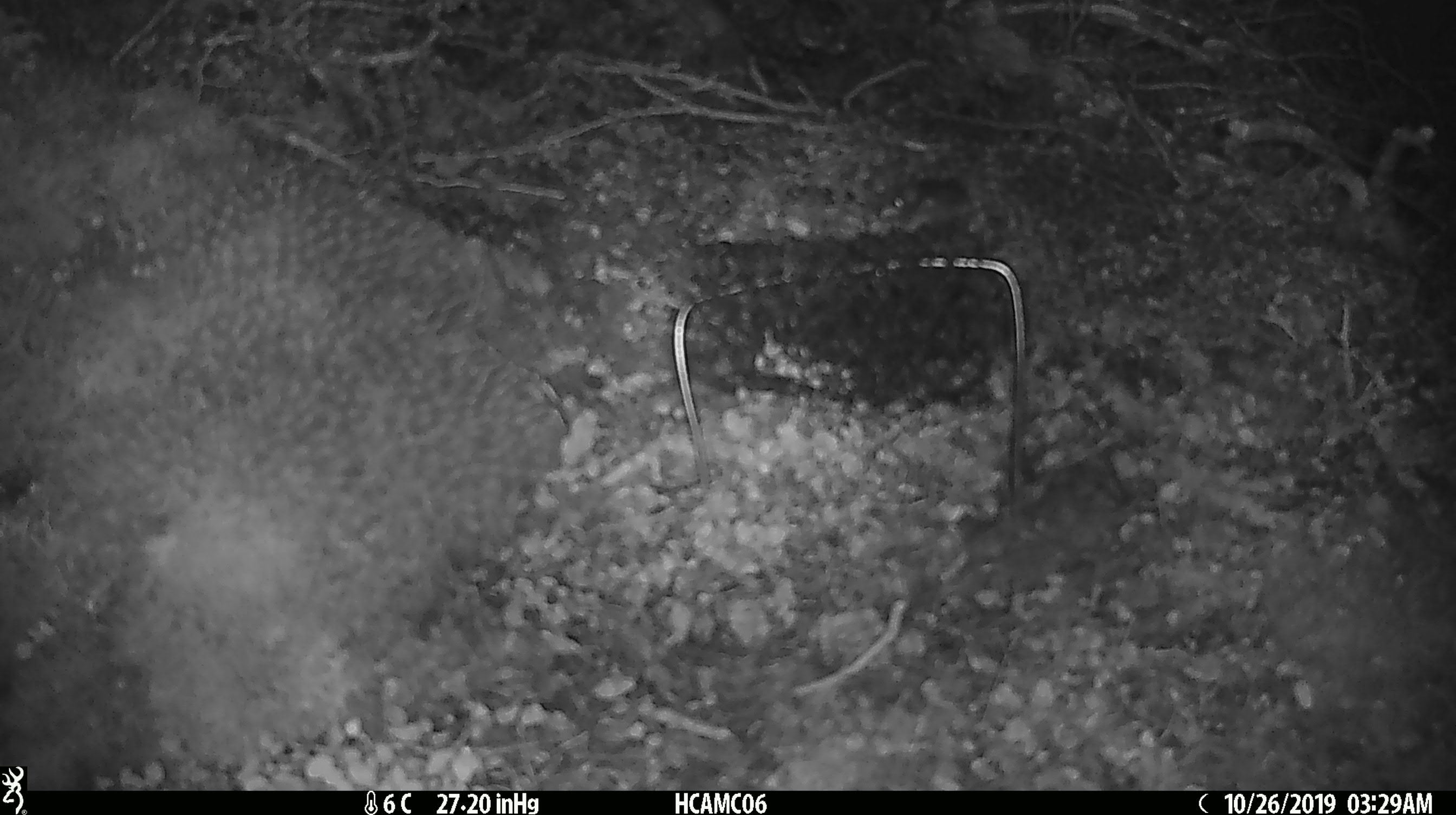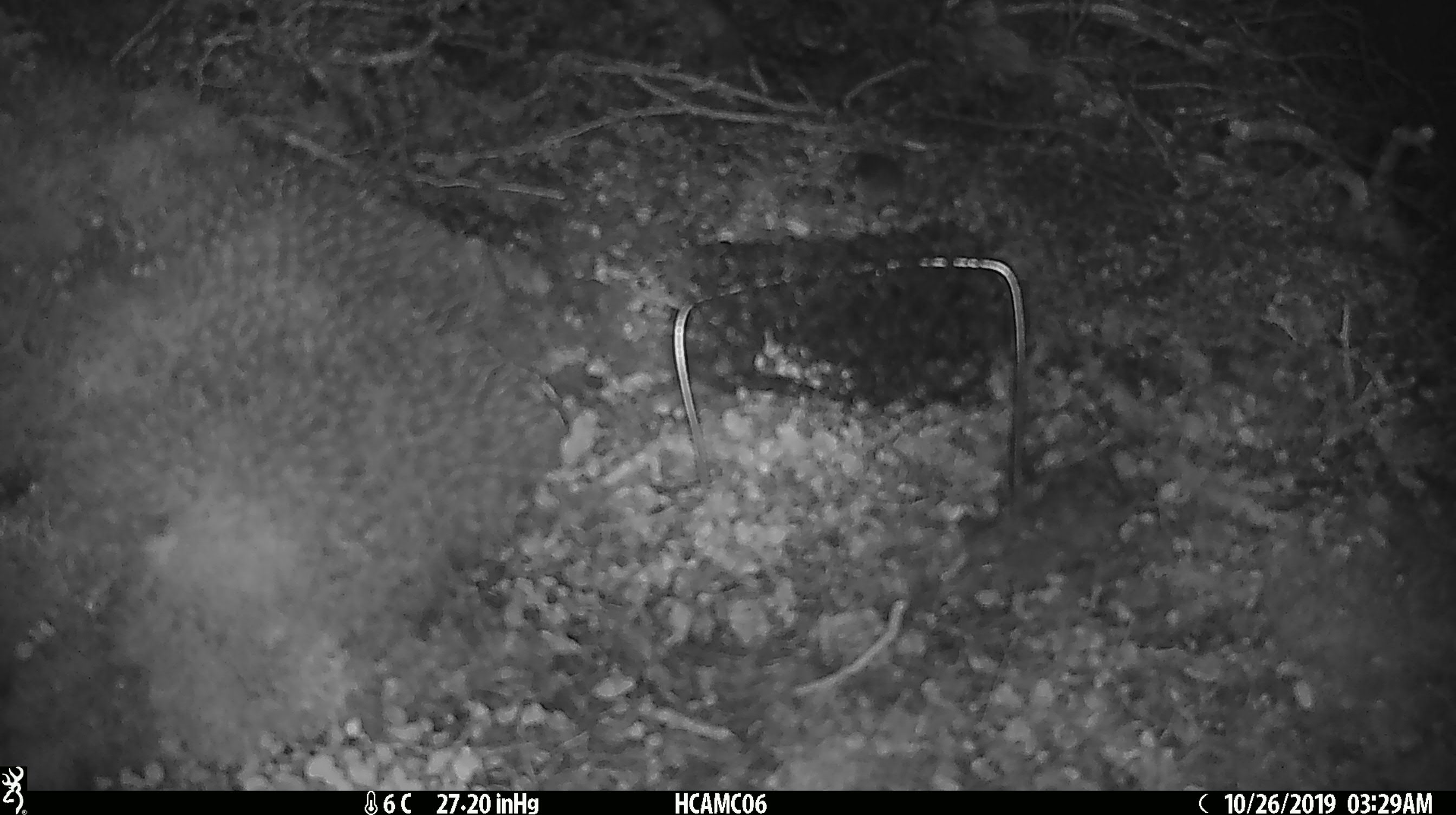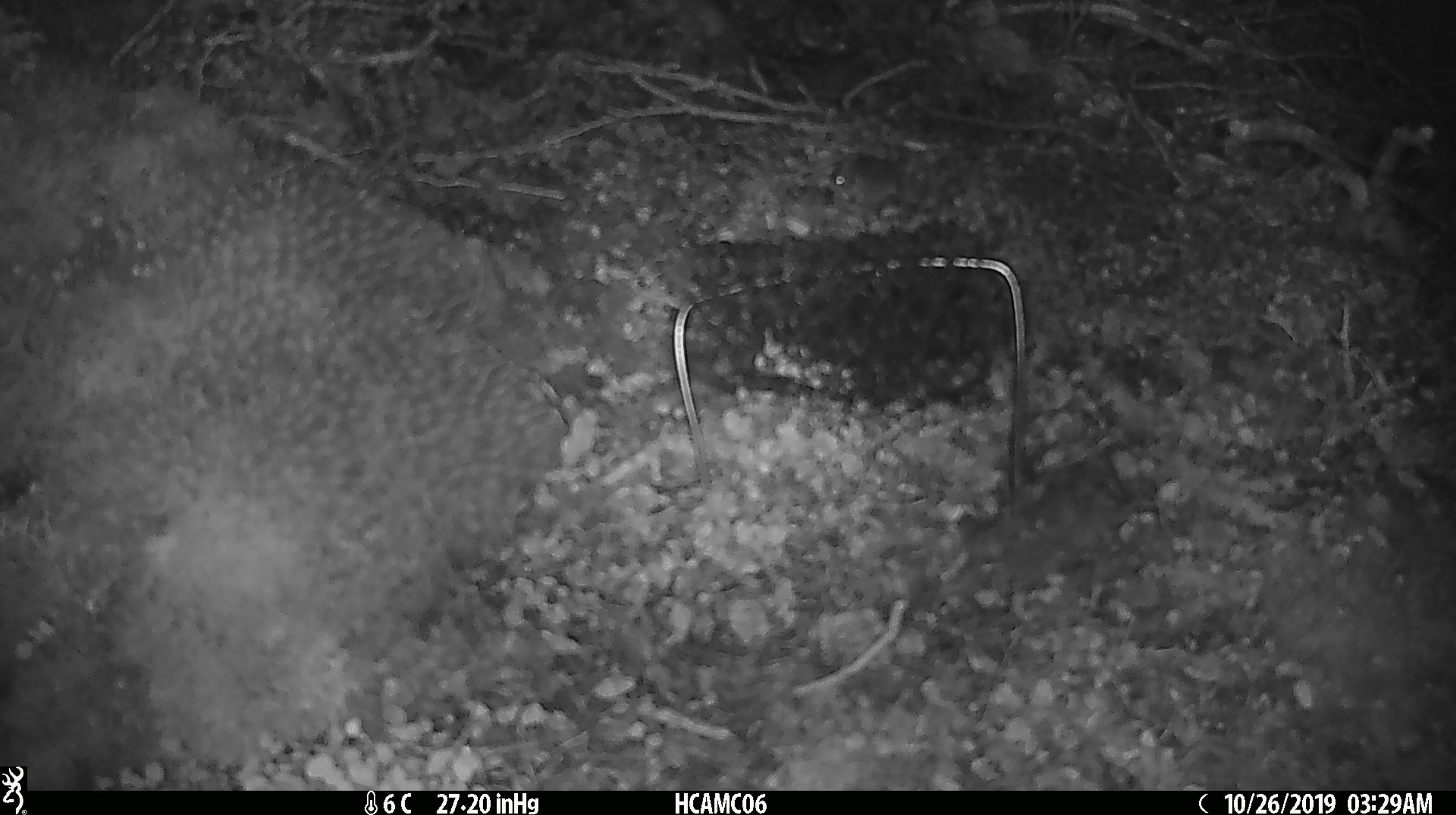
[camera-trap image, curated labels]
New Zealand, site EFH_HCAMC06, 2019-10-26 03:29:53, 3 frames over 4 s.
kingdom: Animalia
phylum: Chordata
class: Mammalia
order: Rodentia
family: Muridae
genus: Mus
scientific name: Mus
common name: mouse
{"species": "mouse (Mus)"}